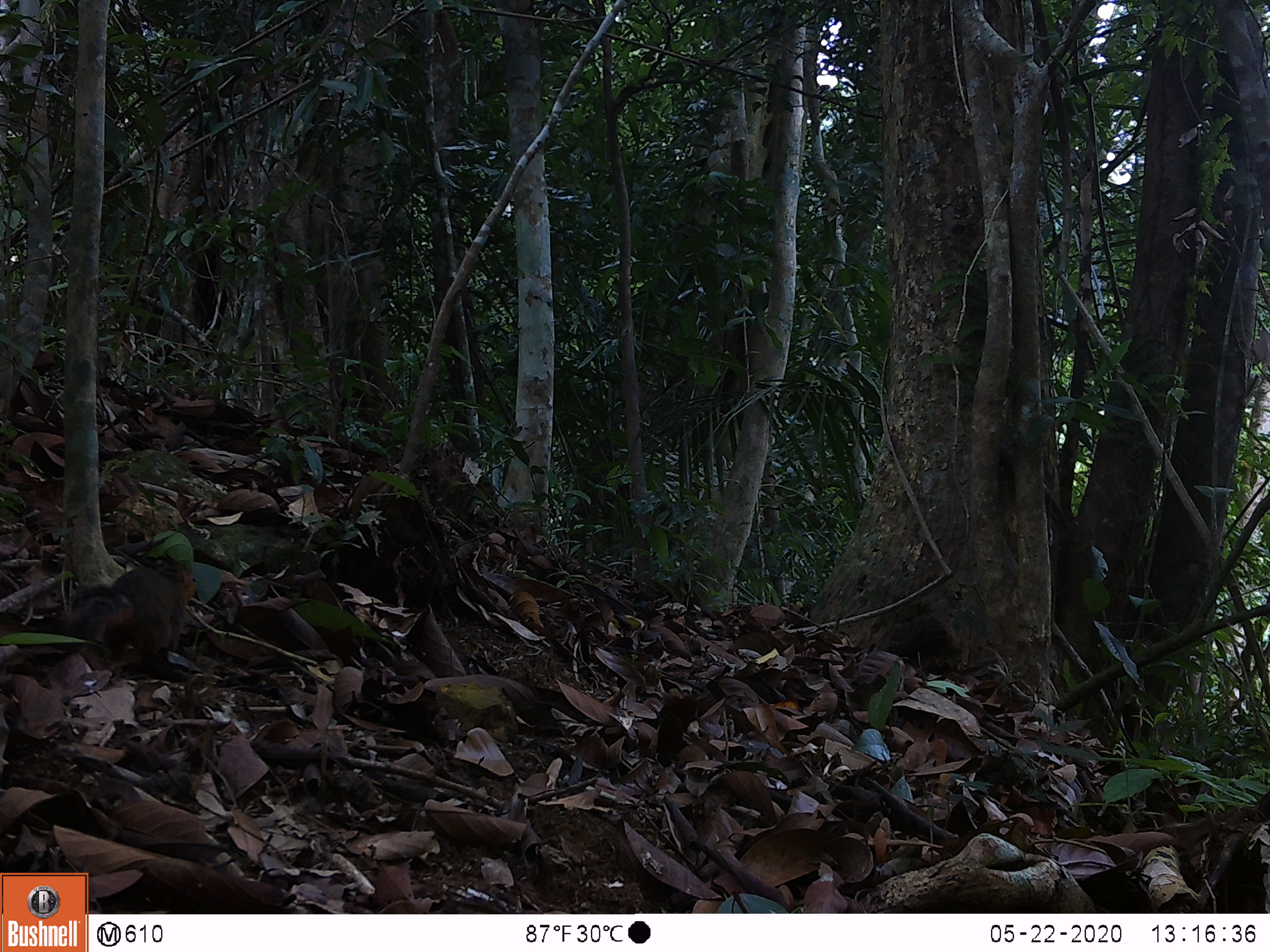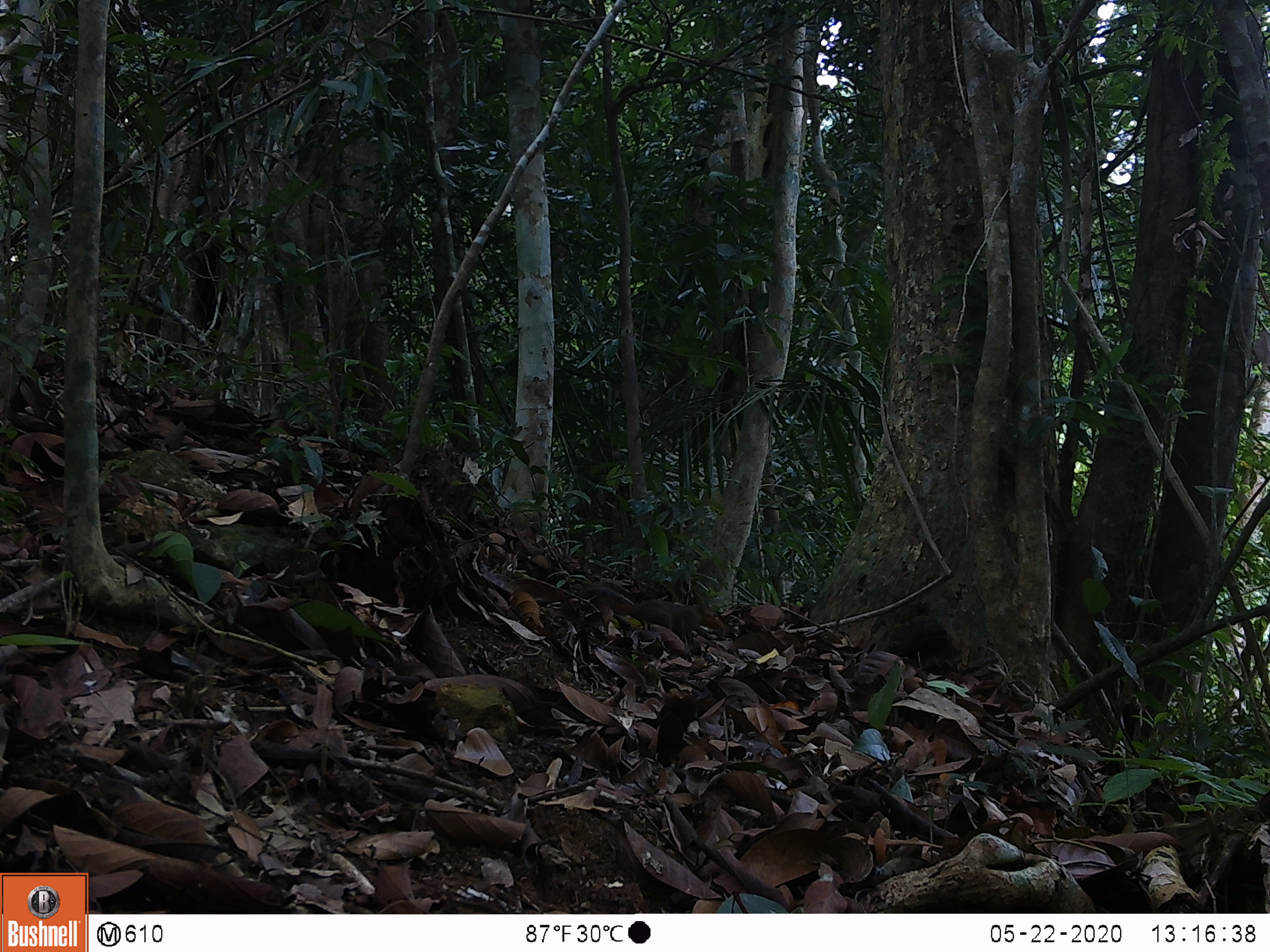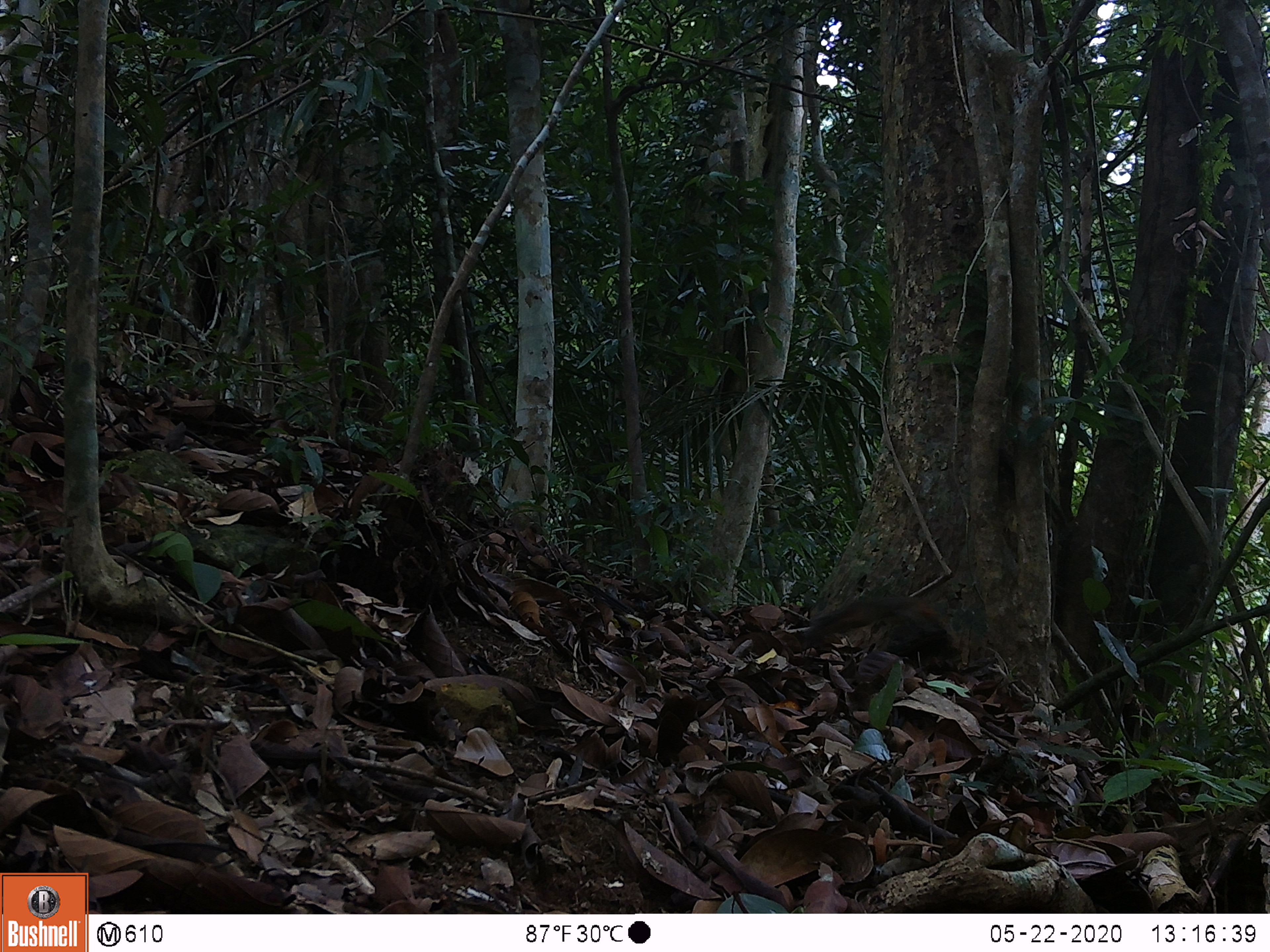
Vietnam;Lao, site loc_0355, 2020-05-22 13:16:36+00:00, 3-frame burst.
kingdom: Animalia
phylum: Chordata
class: Mammalia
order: Rodentia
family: Sciuridae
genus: Dremomys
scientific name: Dremomys rufigenis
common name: red-cheeked squirrel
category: red cheeked squirrel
Red cheeked squirrel (red-cheeked squirrel) (Dremomys rufigenis). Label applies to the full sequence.